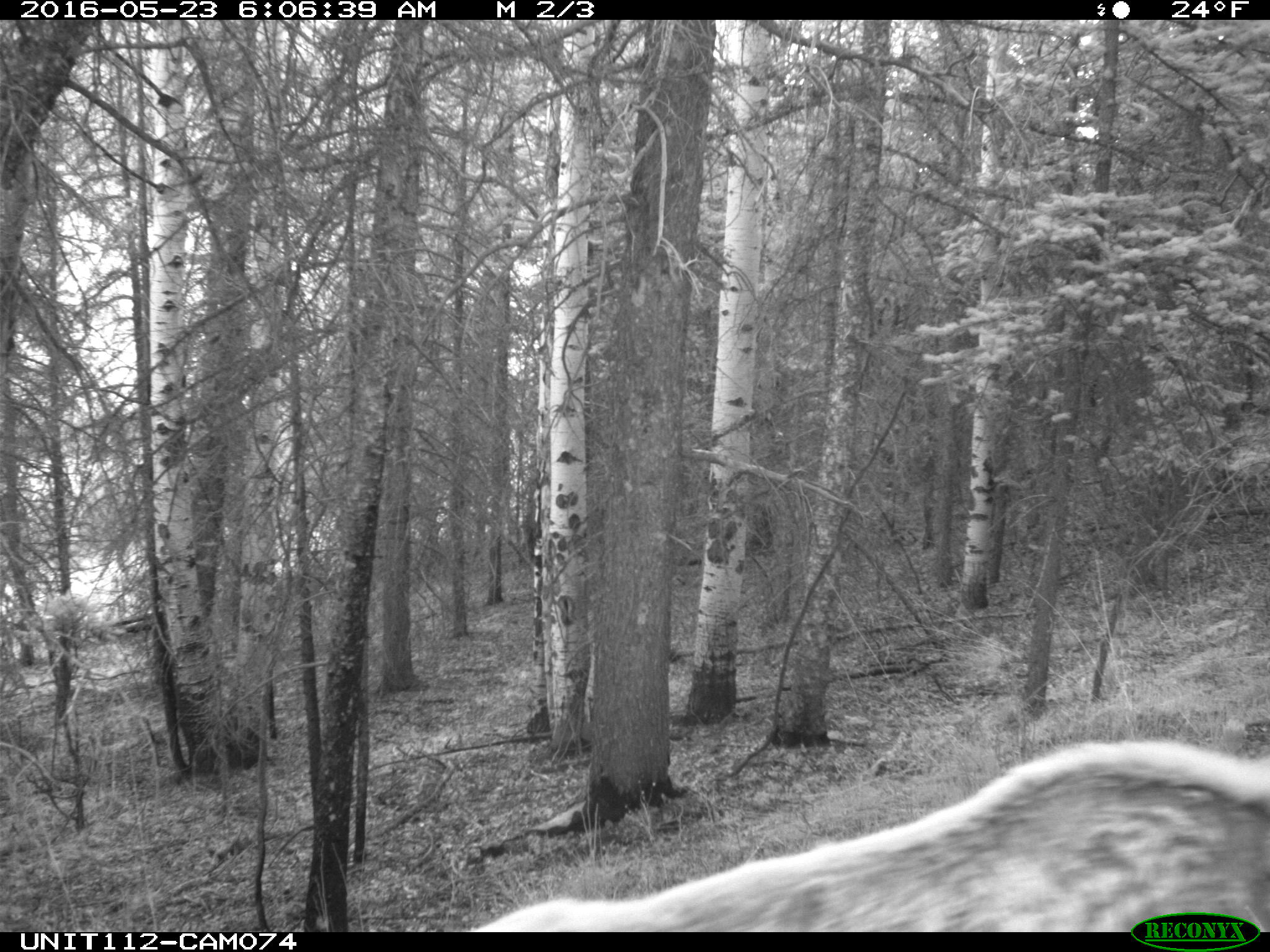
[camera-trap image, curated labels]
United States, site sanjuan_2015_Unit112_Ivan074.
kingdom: Animalia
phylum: Chordata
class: Mammalia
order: Artiodactyla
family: Cervidae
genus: Cervus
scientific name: Cervus elaphus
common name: red deer